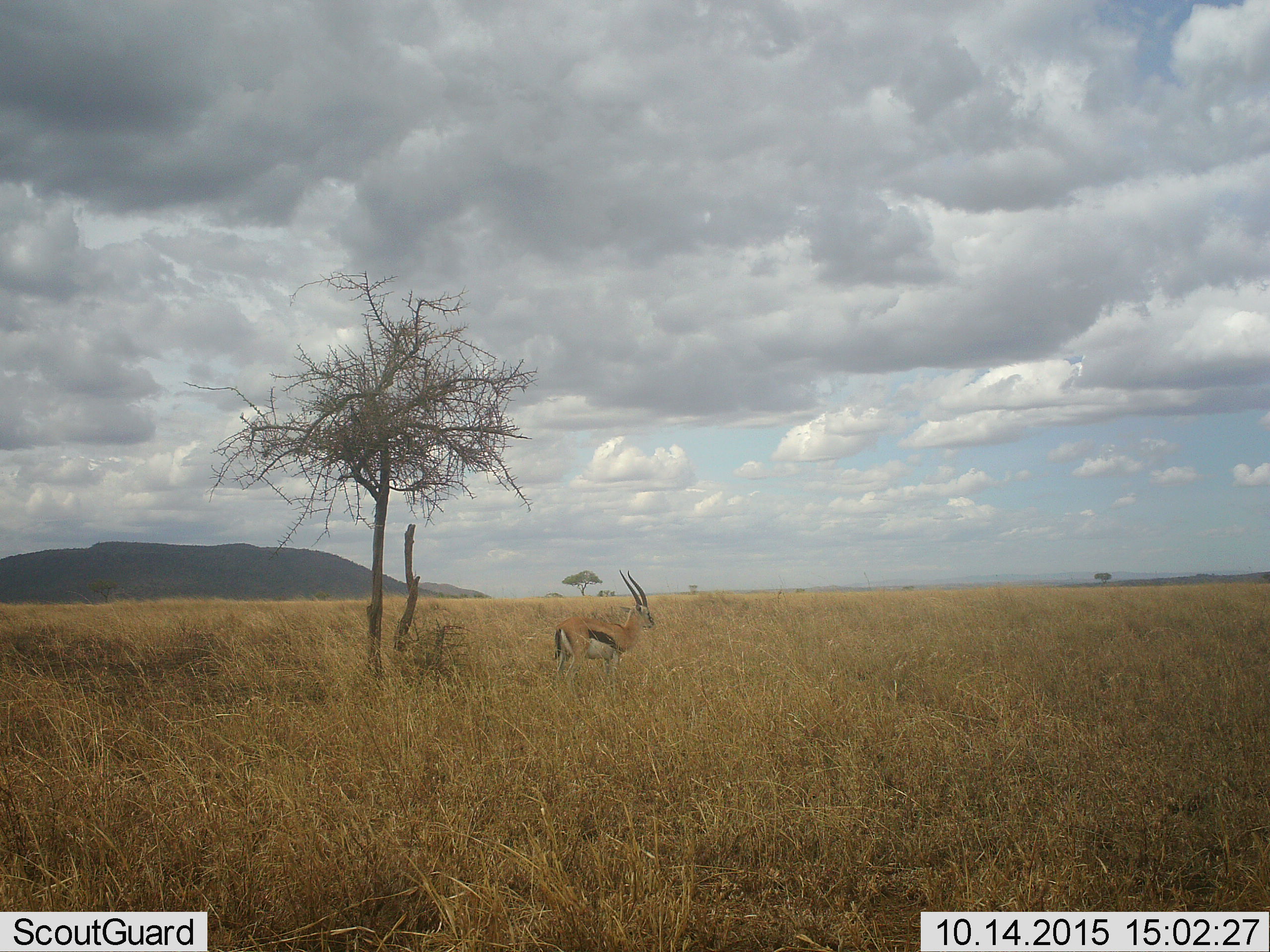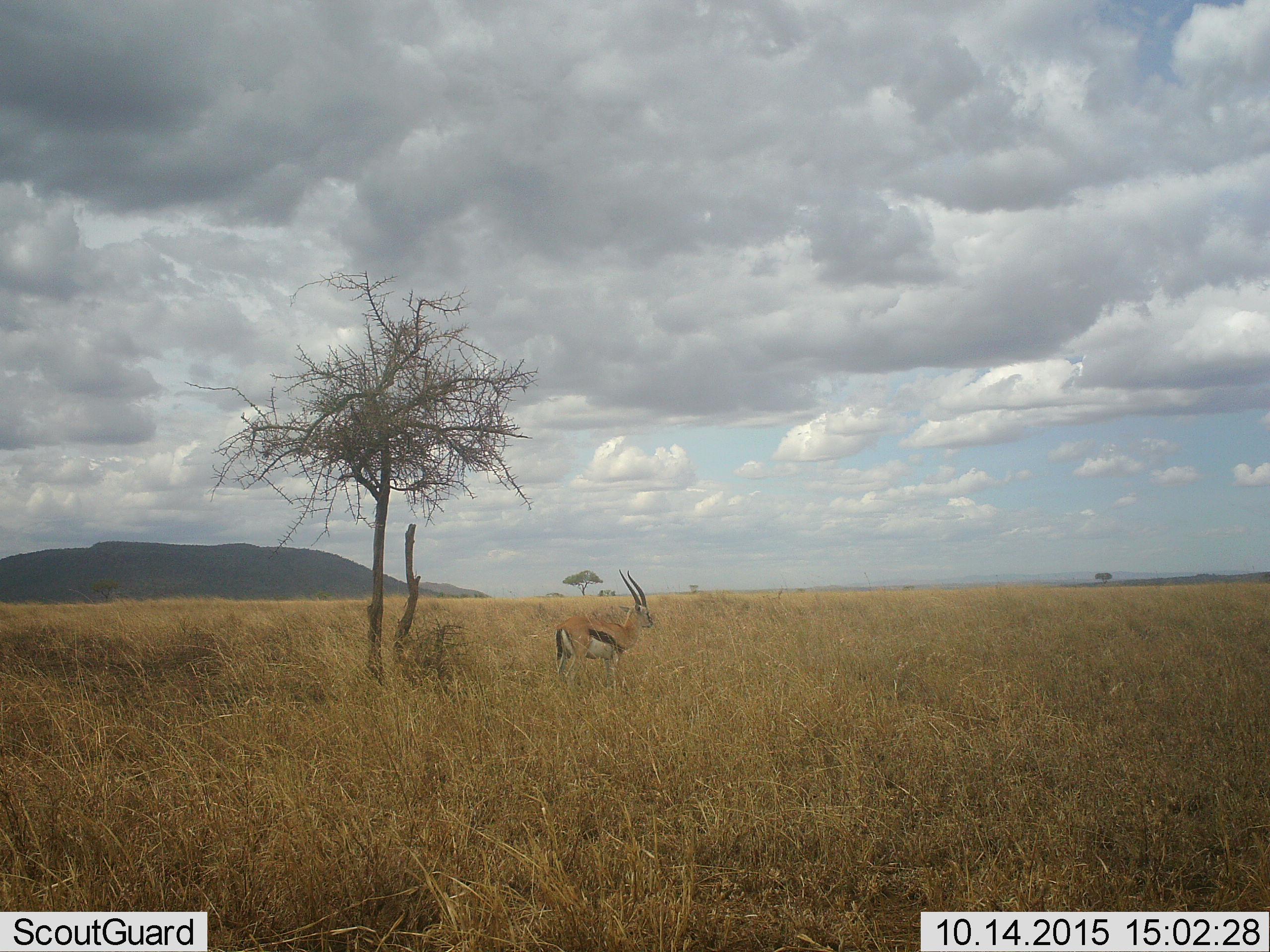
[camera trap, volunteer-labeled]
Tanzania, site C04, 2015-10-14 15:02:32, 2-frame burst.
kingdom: Animalia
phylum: Chordata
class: Mammalia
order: Artiodactyla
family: Bovidae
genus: Eudorcas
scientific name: Eudorcas thomsonii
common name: thomson's gazelle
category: gazellethomsons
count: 1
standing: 100%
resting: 7%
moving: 0%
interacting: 0%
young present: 0%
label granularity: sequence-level